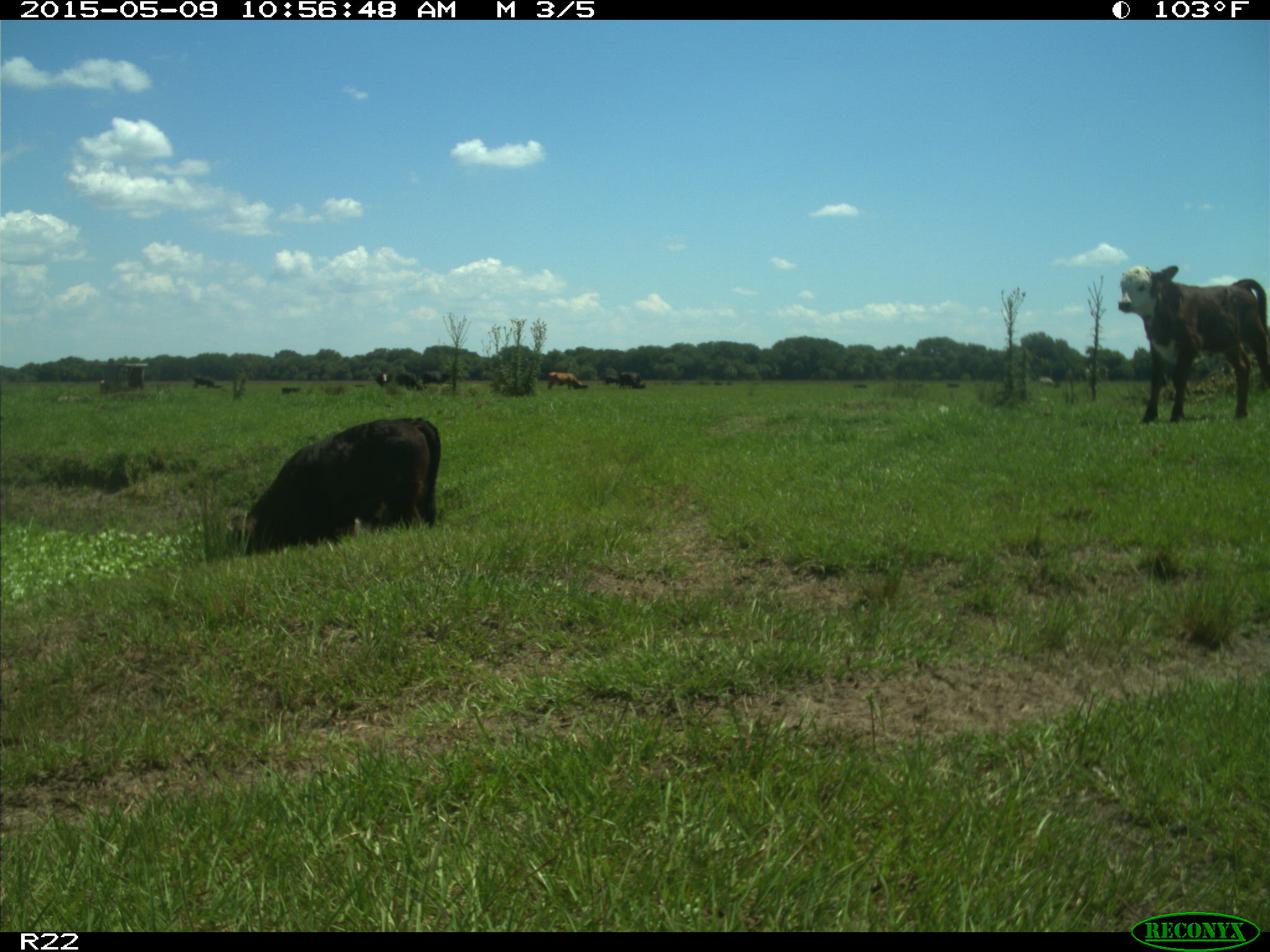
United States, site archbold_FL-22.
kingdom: Animalia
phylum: Chordata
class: Mammalia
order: Artiodactyla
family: Bovidae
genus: Bos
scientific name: Bos taurus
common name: domestic cow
Bos taurus (domestic cow).